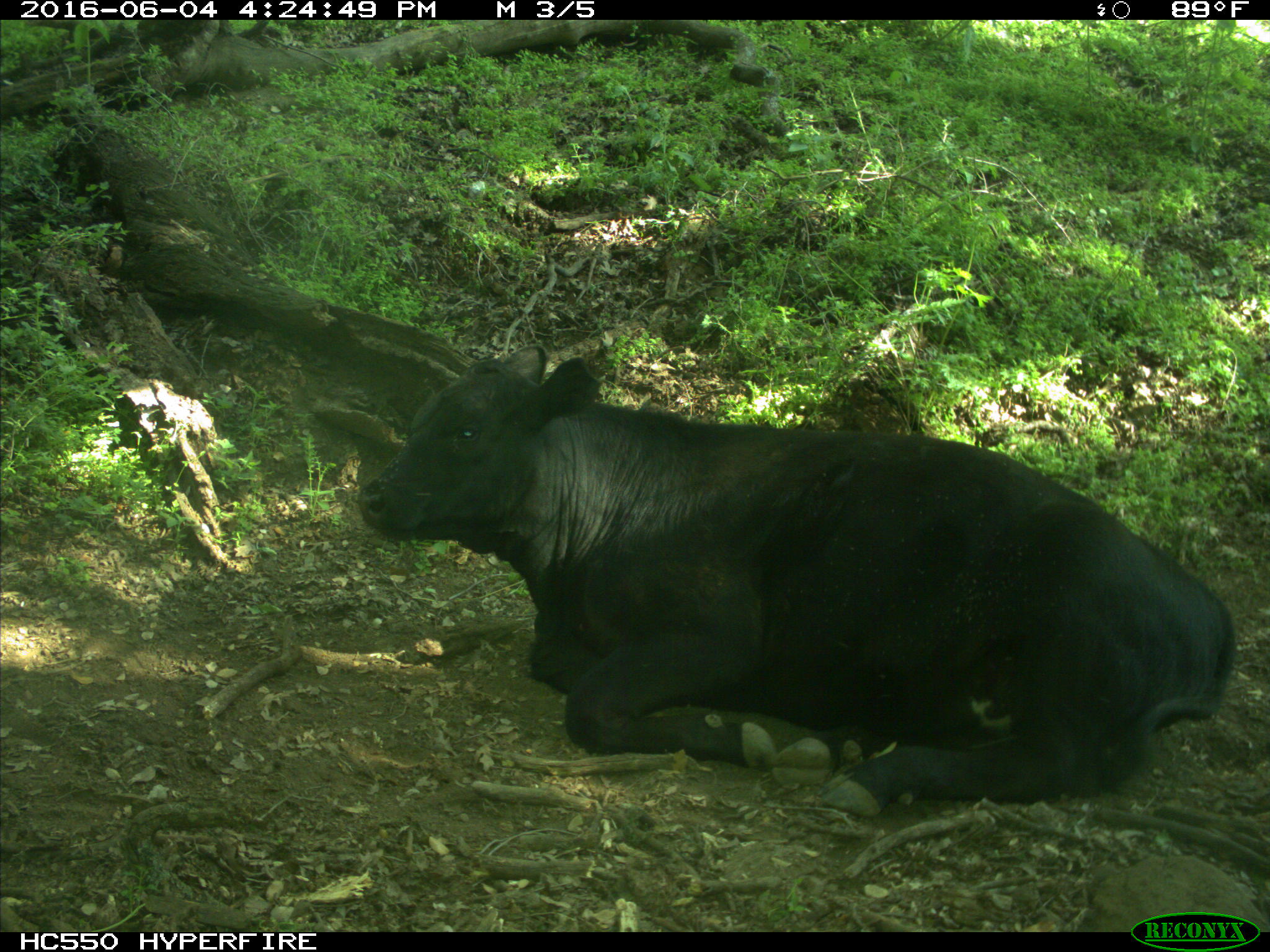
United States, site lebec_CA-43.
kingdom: Animalia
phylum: Chordata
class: Mammalia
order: Artiodactyla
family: Bovidae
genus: Bos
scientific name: Bos taurus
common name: domestic cow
Bos taurus (domestic cow).